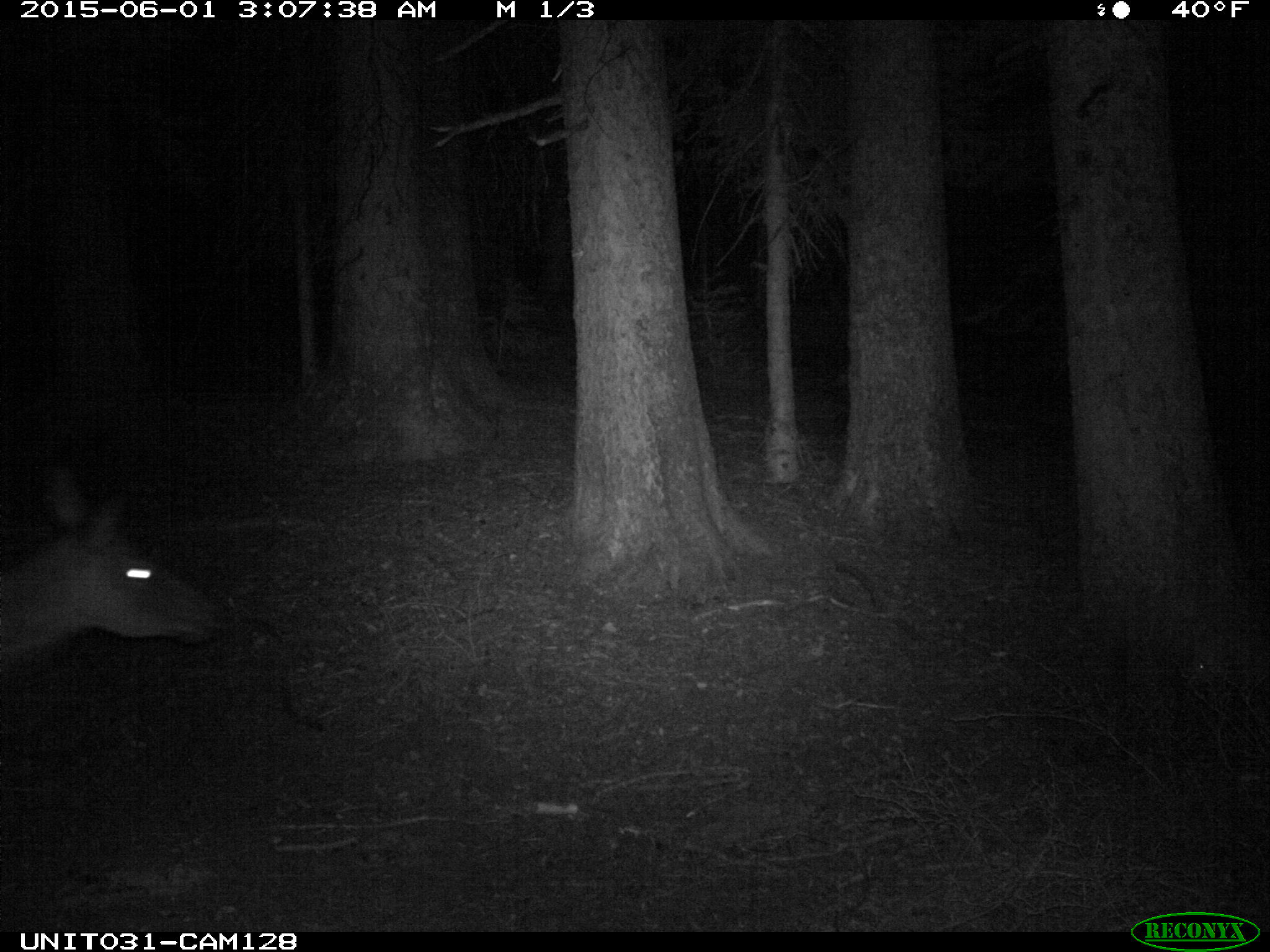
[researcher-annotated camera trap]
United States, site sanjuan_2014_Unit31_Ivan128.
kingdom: Animalia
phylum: Chordata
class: Mammalia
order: Artiodactyla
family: Cervidae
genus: Cervus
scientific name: Cervus elaphus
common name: red deer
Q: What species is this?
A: Cervus elaphus (red deer).